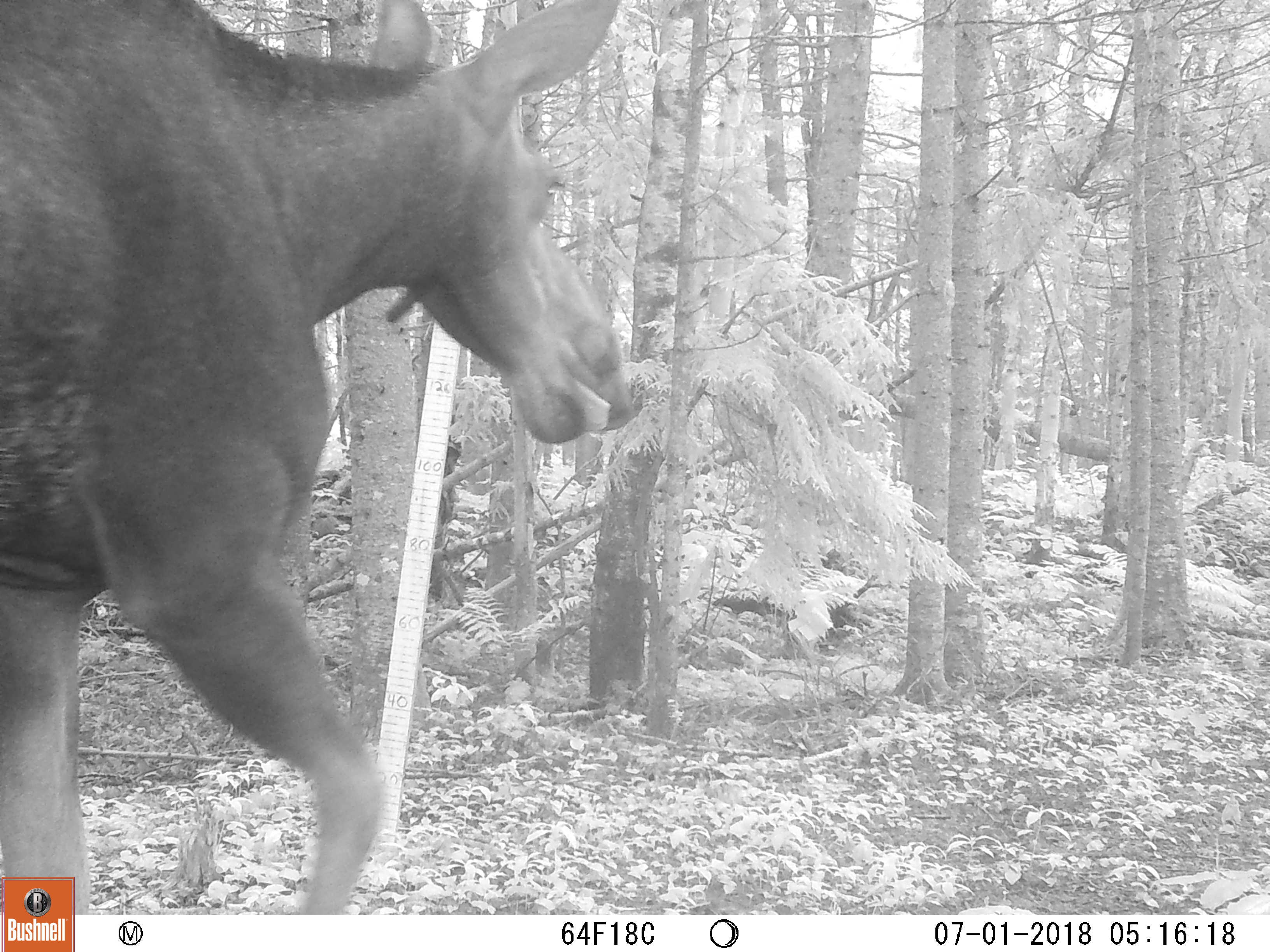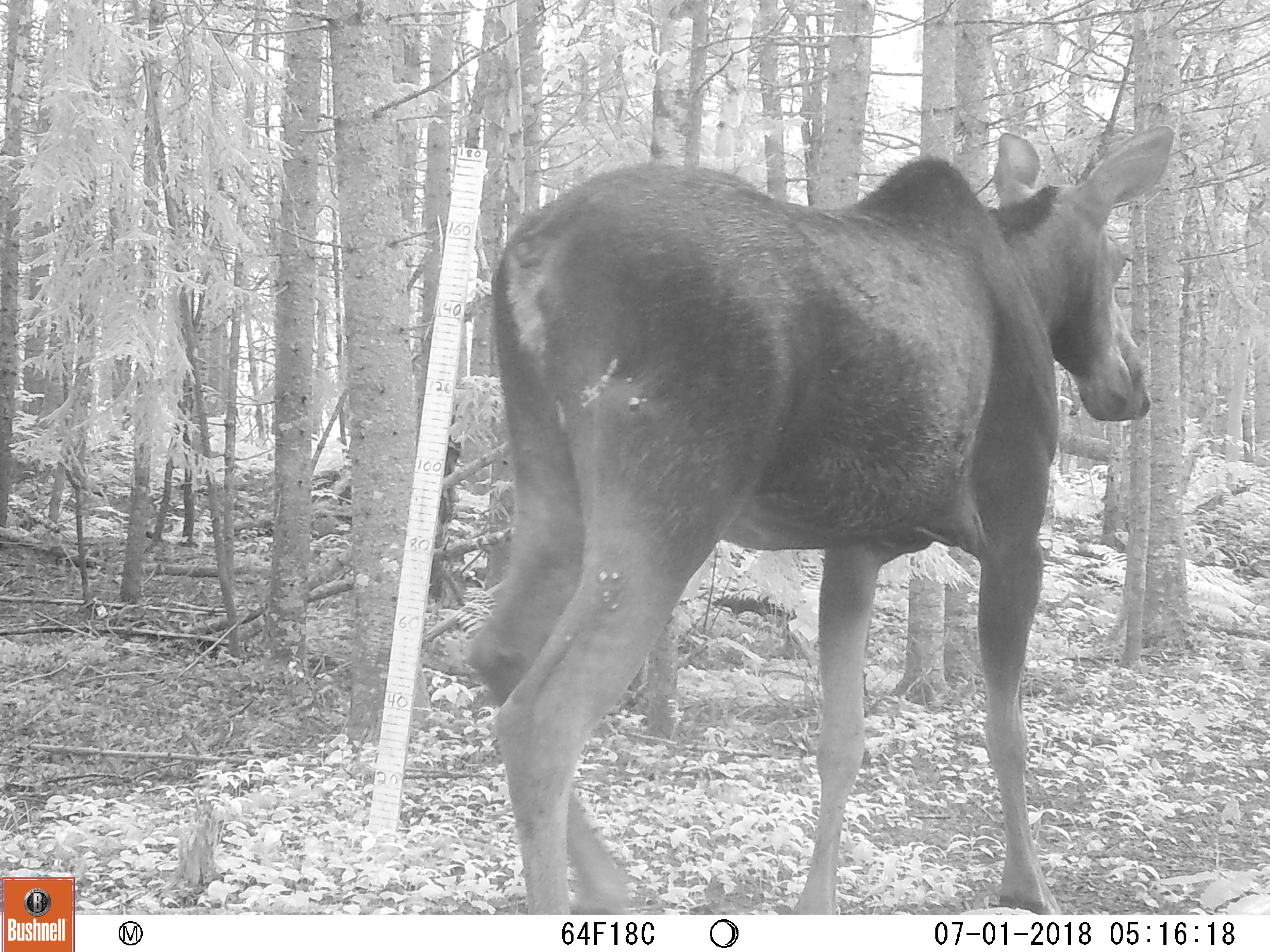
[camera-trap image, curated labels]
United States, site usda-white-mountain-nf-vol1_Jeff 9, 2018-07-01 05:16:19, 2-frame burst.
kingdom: Animalia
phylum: Chordata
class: Mammalia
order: Artiodactyla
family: Cervidae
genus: Alces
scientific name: Alces alces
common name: moose